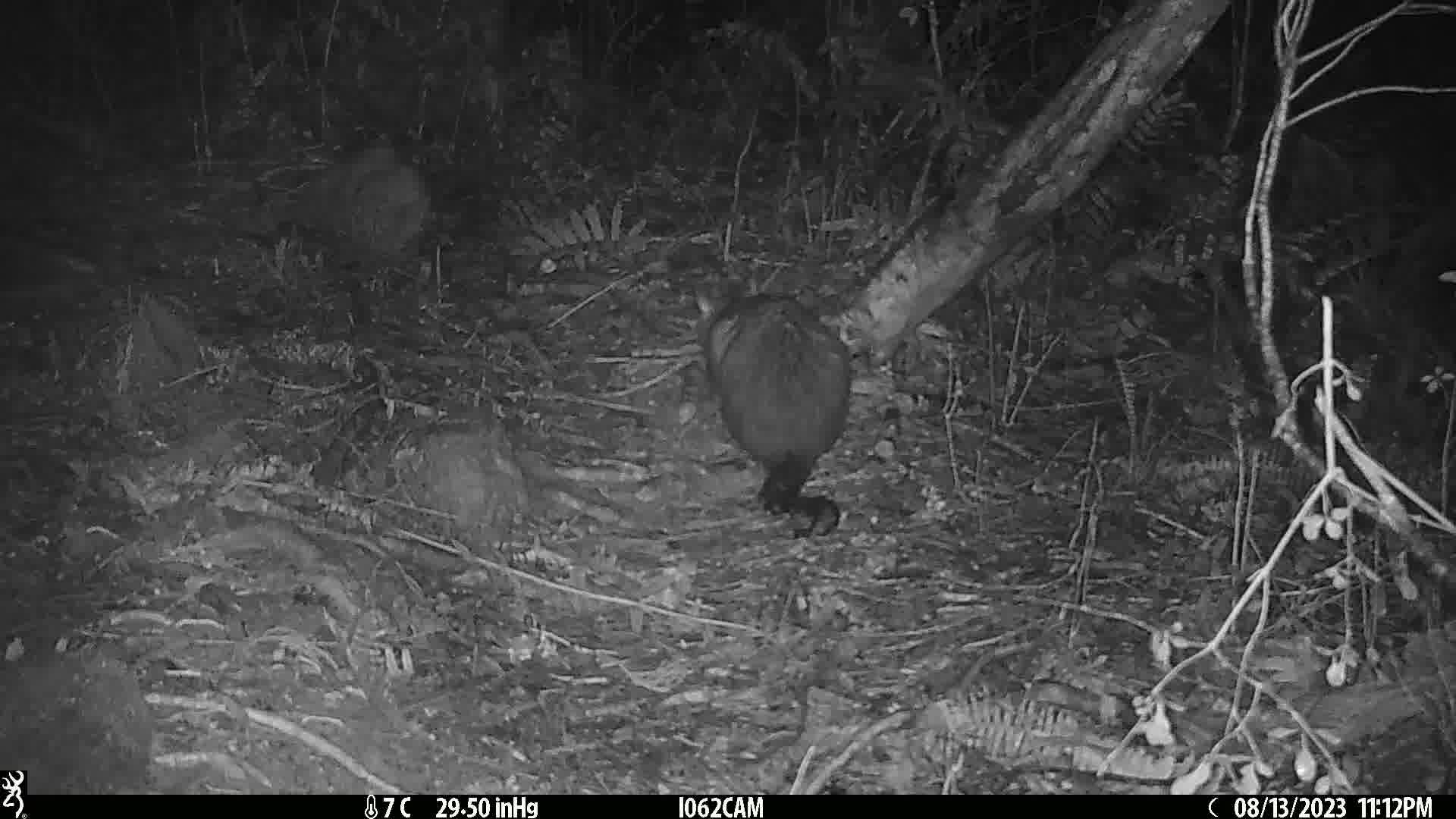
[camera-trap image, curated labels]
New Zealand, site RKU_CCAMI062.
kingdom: Animalia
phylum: Chordata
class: Mammalia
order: Diprotodontia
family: Phalangeridae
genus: Trichosurus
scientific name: Trichosurus vulpecula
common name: common brushtail possum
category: possum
Possum (common brushtail possum) (Trichosurus vulpecula).